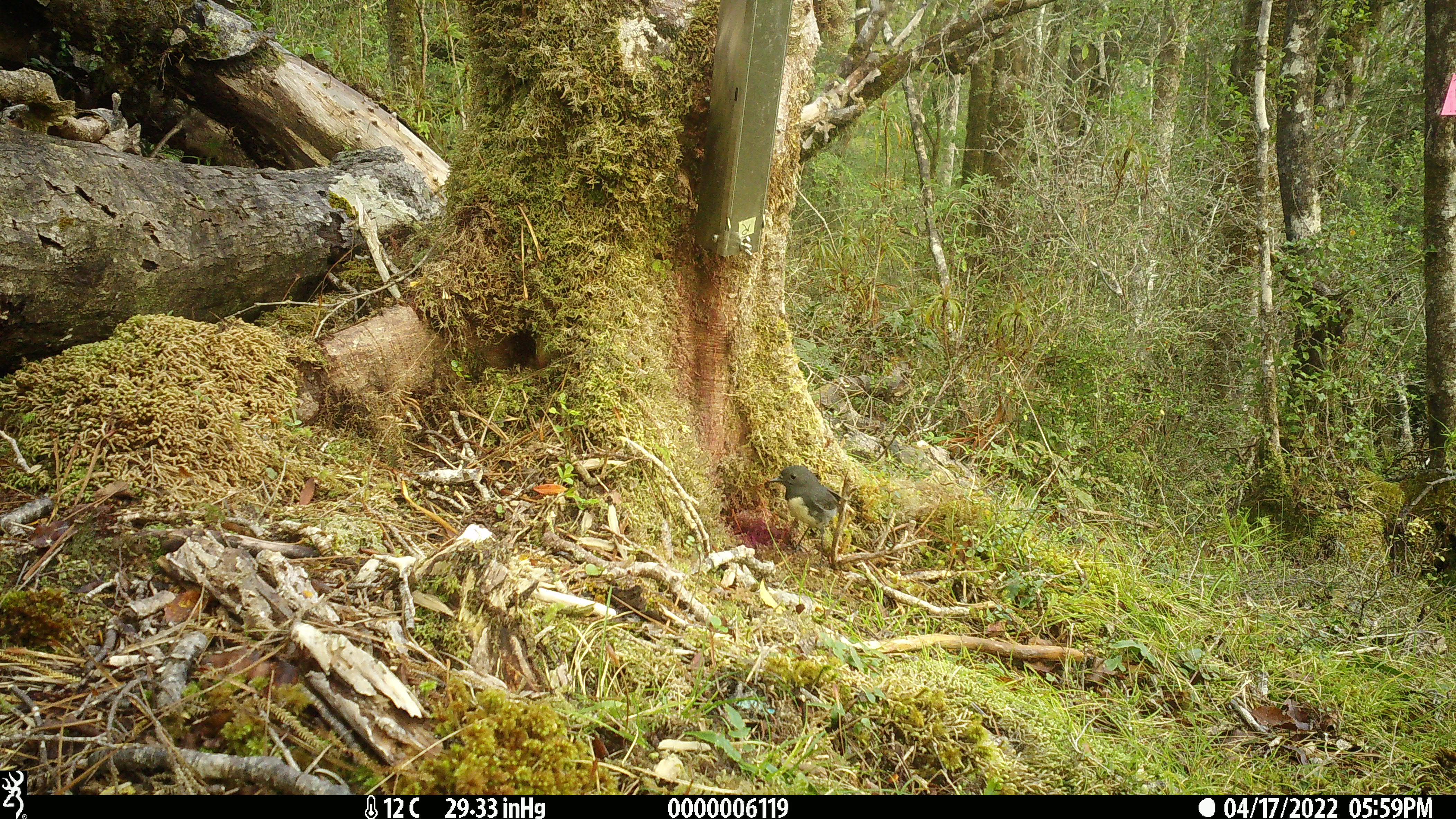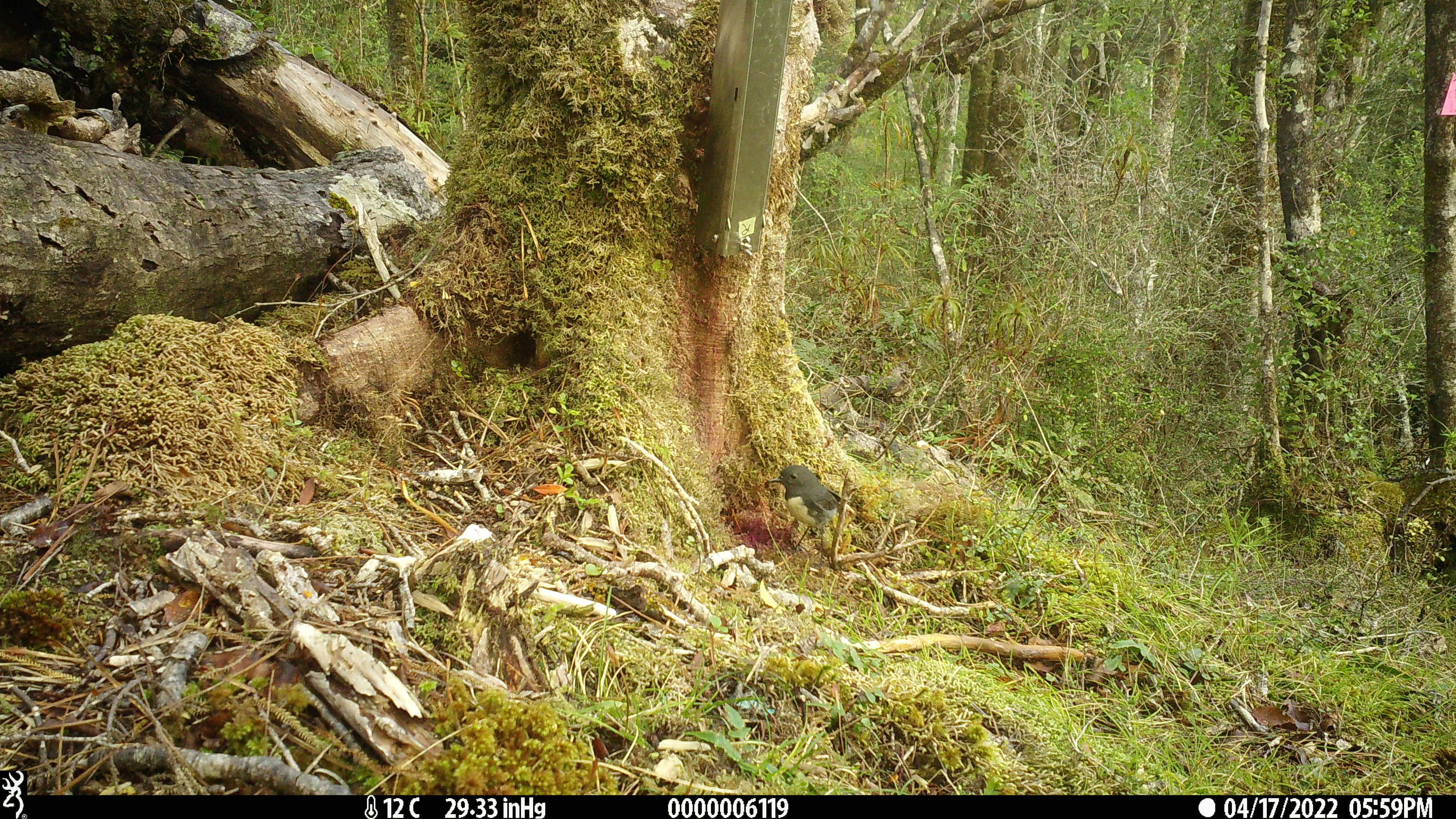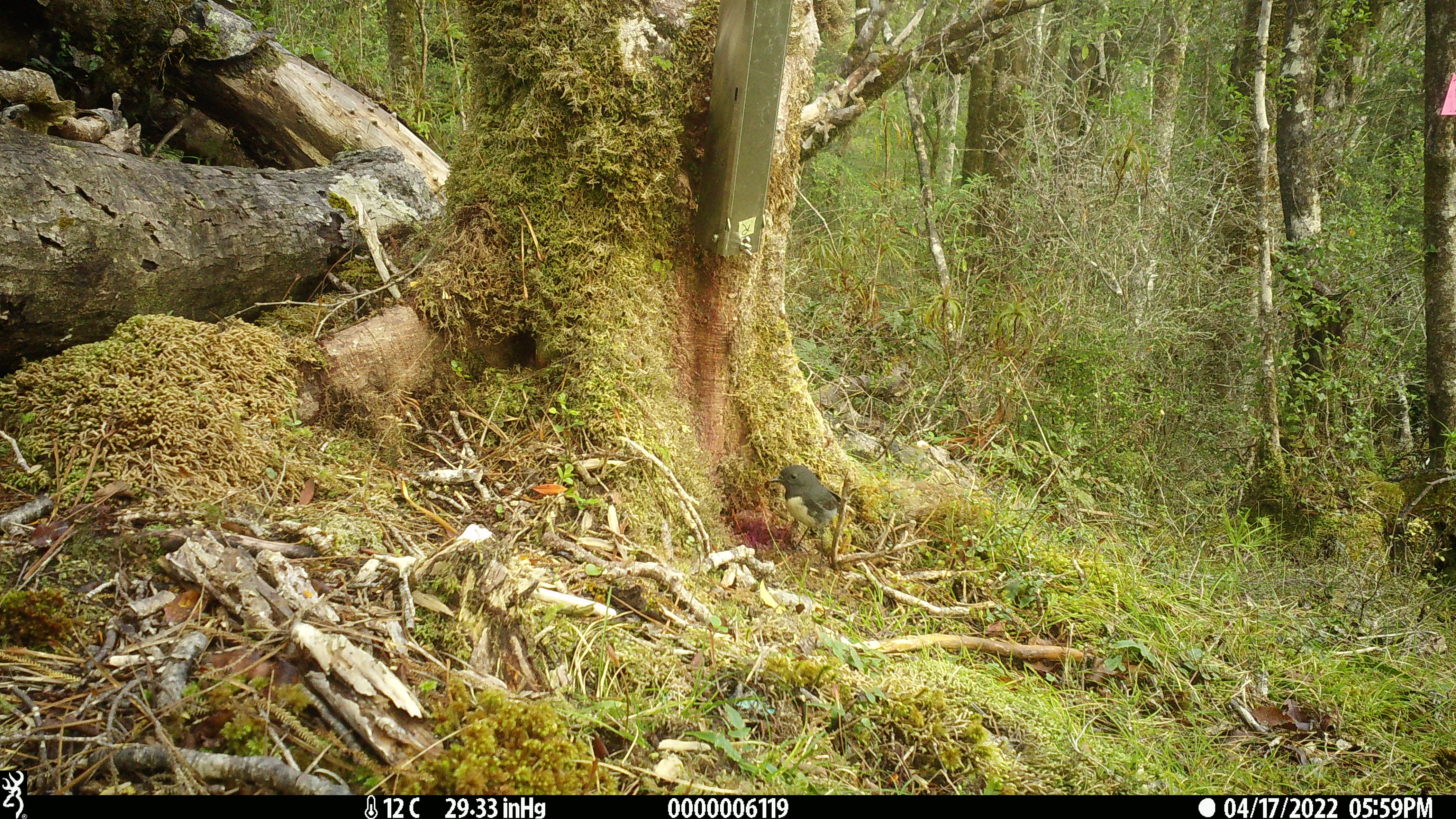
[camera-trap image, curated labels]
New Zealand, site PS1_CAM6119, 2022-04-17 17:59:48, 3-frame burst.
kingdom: Animalia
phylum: Chordata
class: Aves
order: Passeriformes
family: Petroicidae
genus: Petroica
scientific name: Petroica australis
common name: new zealand robin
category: robin